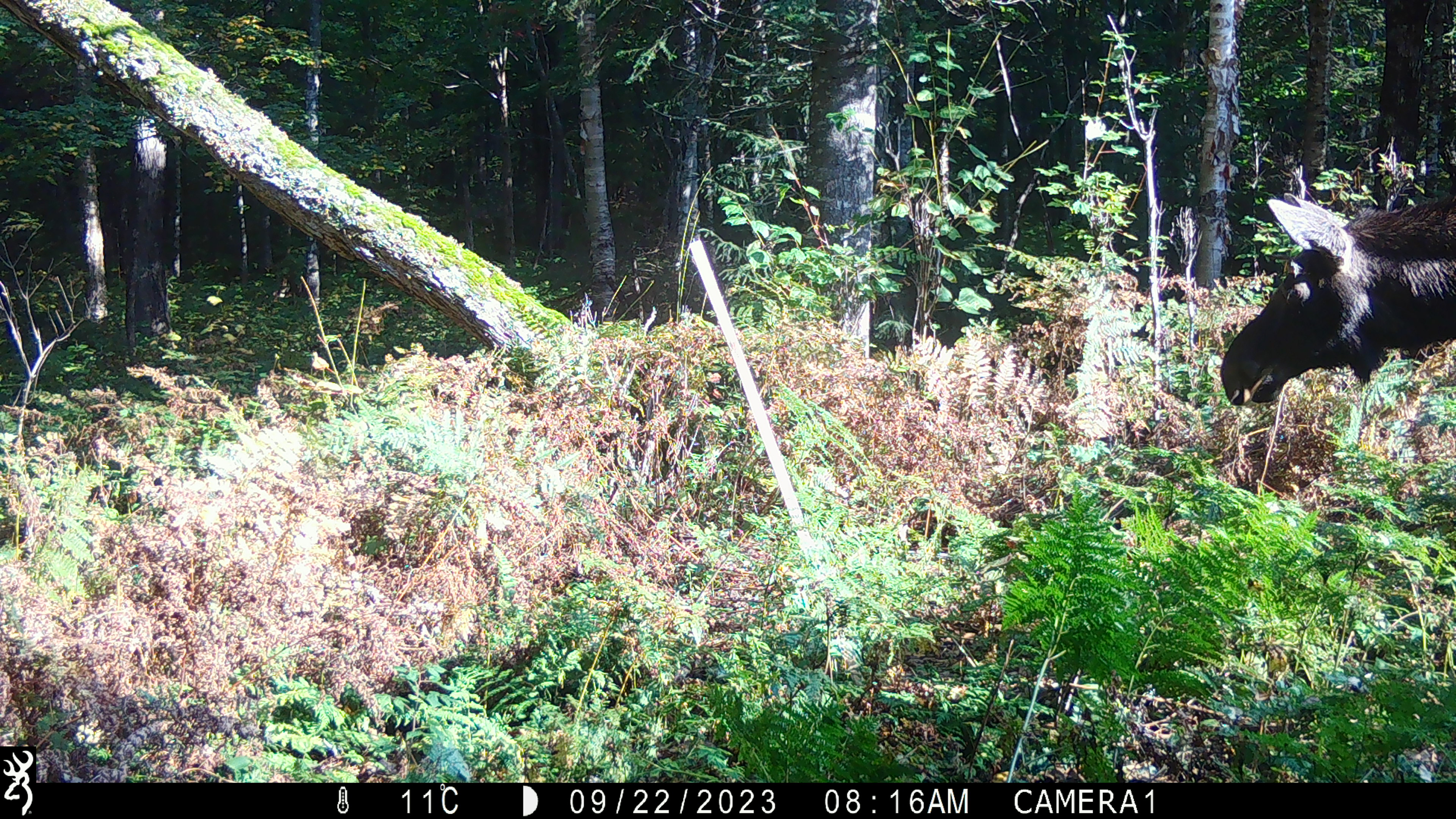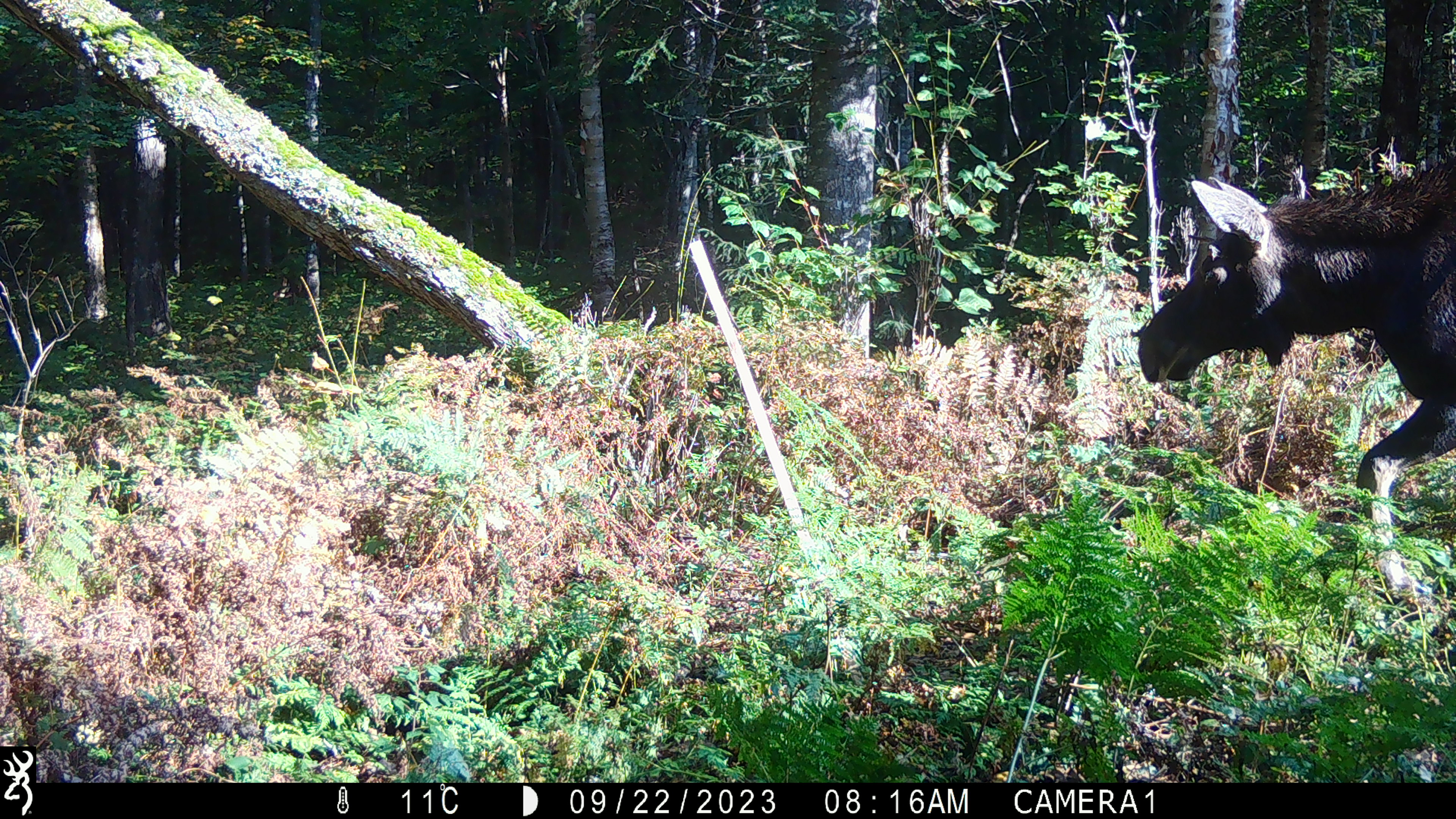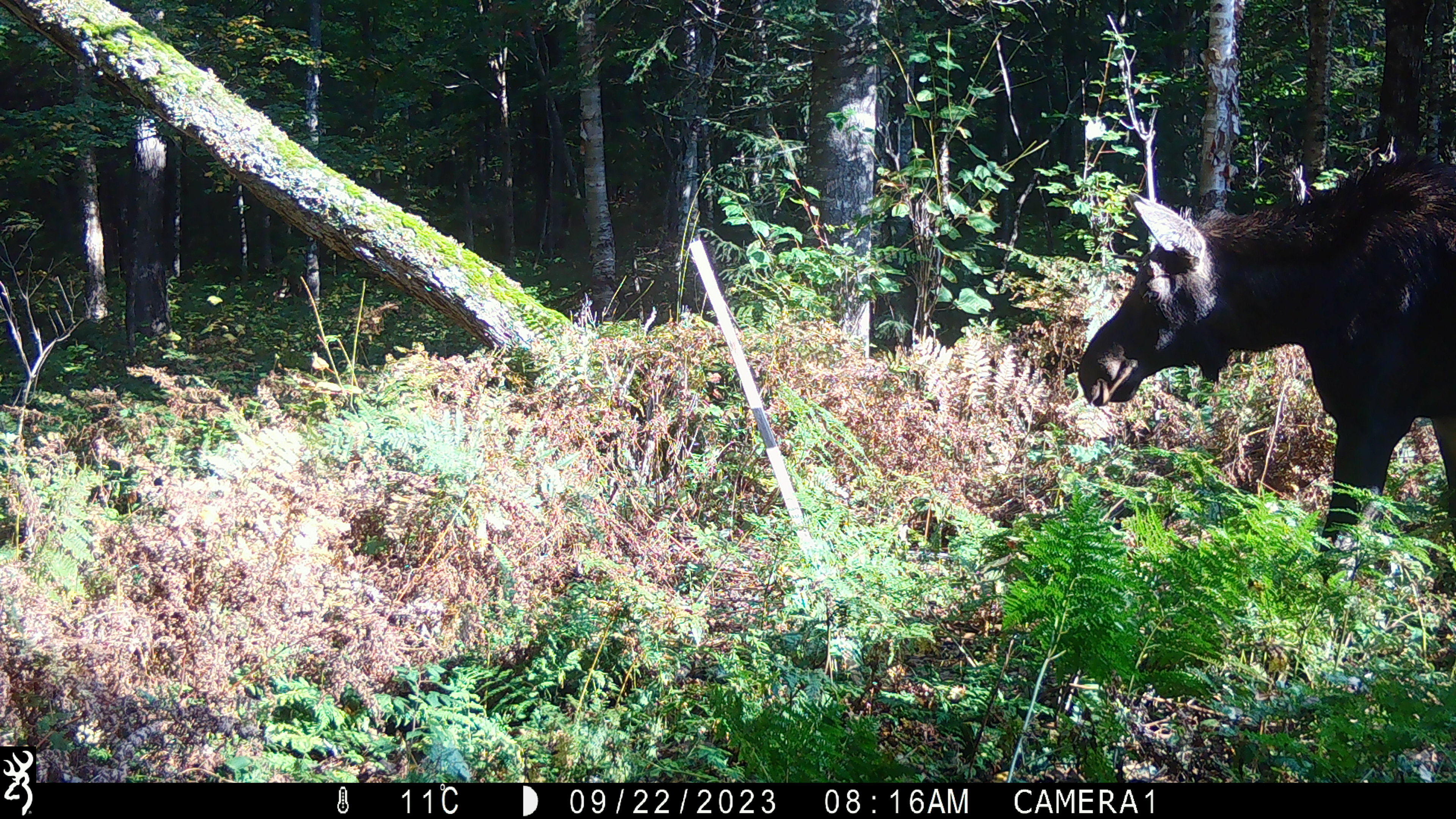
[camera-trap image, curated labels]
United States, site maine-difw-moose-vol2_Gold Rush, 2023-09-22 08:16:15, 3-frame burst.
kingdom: Animalia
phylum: Chordata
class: Mammalia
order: Artiodactyla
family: Cervidae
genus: Alces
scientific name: Alces alces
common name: moose